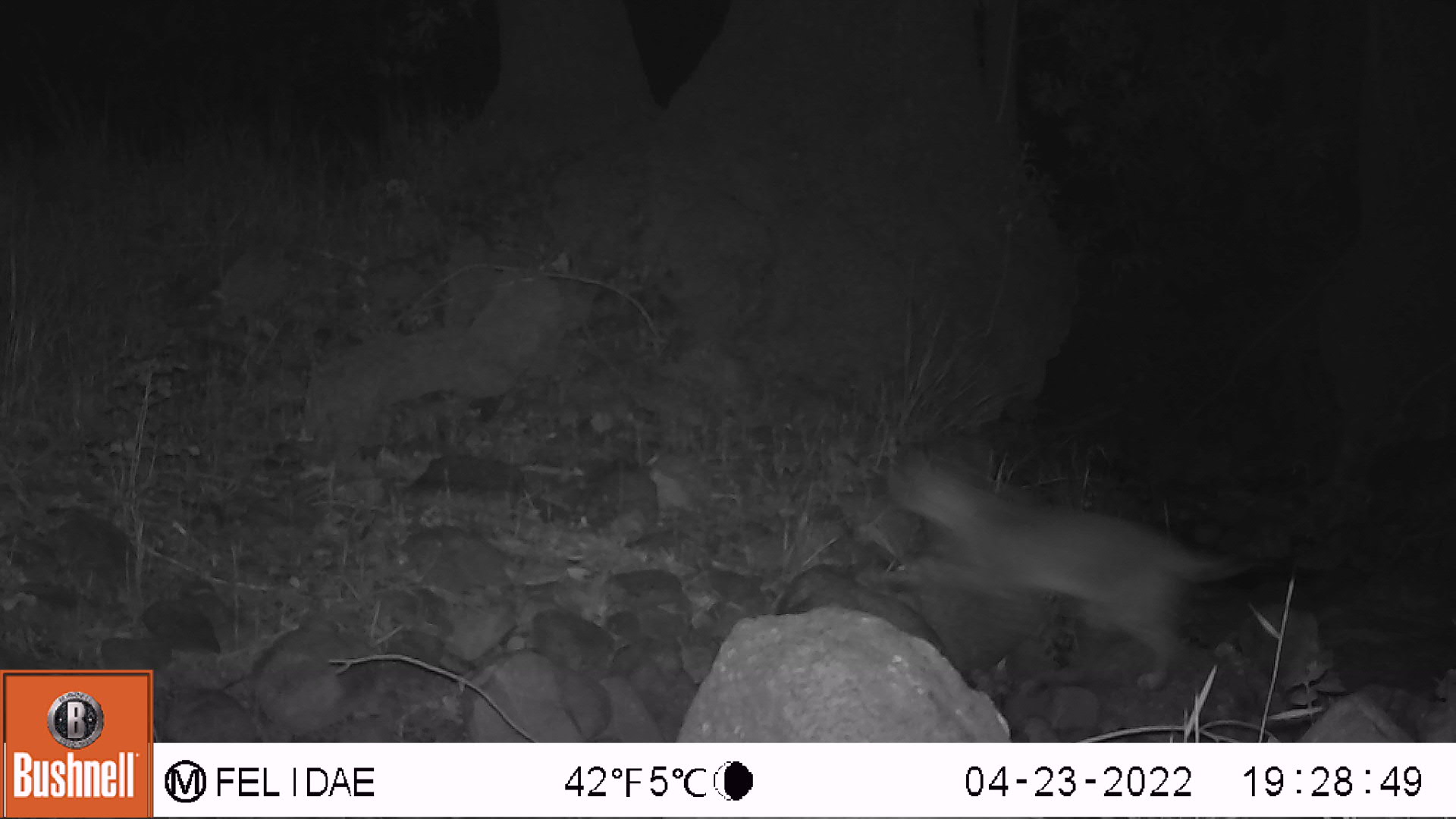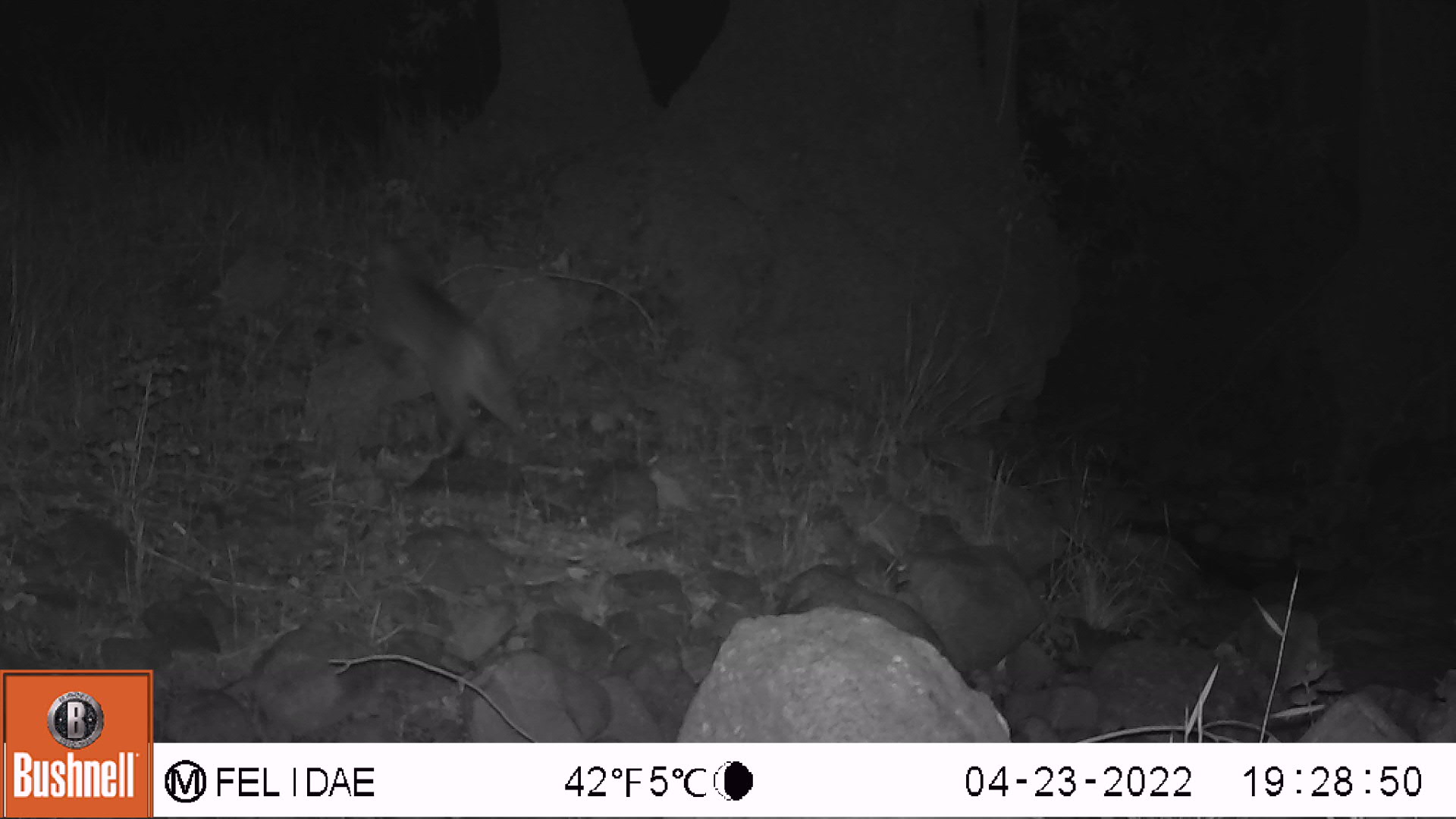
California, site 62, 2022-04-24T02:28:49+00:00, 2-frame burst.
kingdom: Animalia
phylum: Chordata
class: Mammalia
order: Carnivora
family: Felidae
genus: Lynx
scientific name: Lynx rufus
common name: bobcat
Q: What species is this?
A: Bobcat (Lynx rufus).